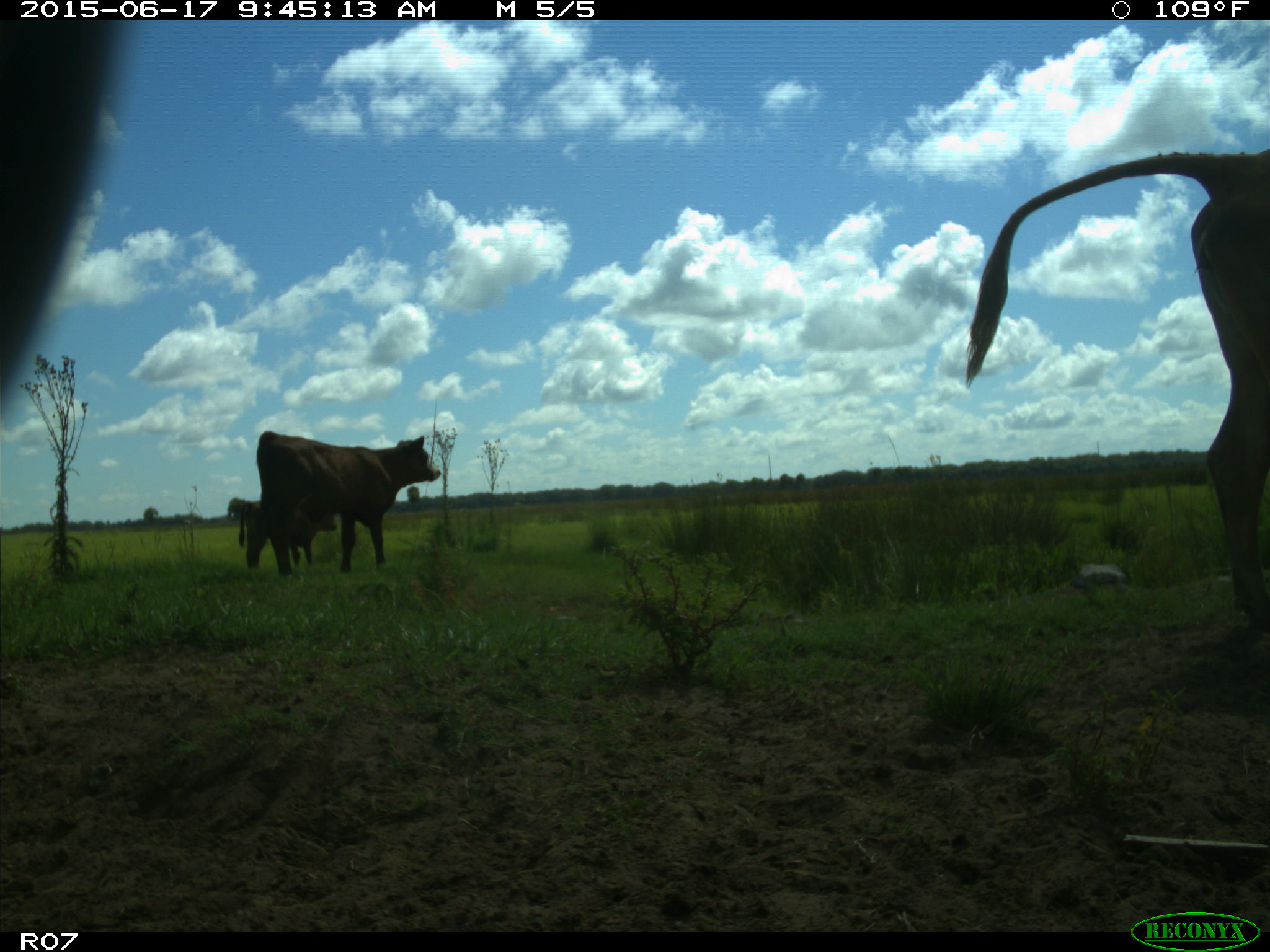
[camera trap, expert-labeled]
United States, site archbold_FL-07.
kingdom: Animalia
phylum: Chordata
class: Mammalia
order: Artiodactyla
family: Bovidae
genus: Bos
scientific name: Bos taurus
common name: domestic cow